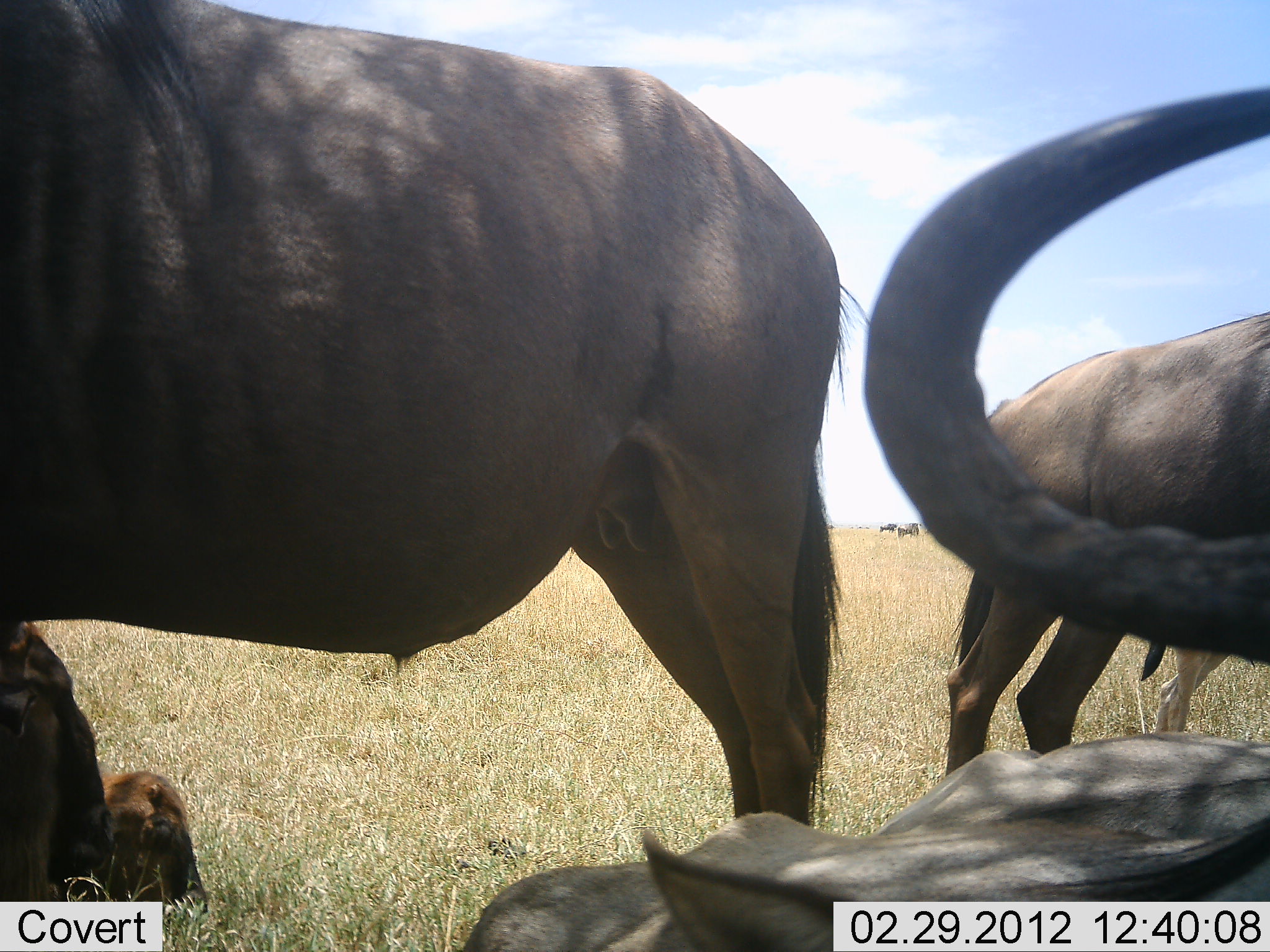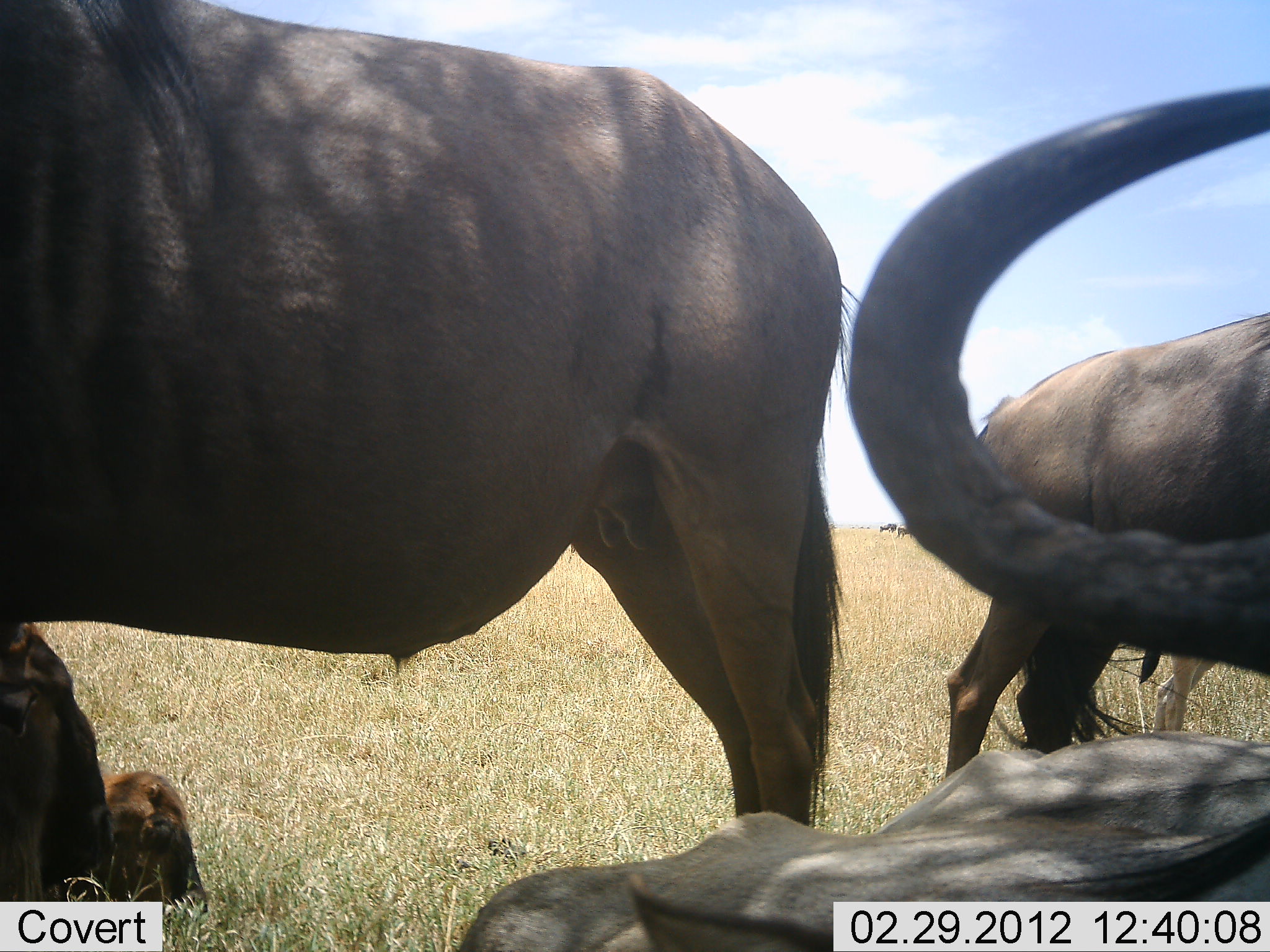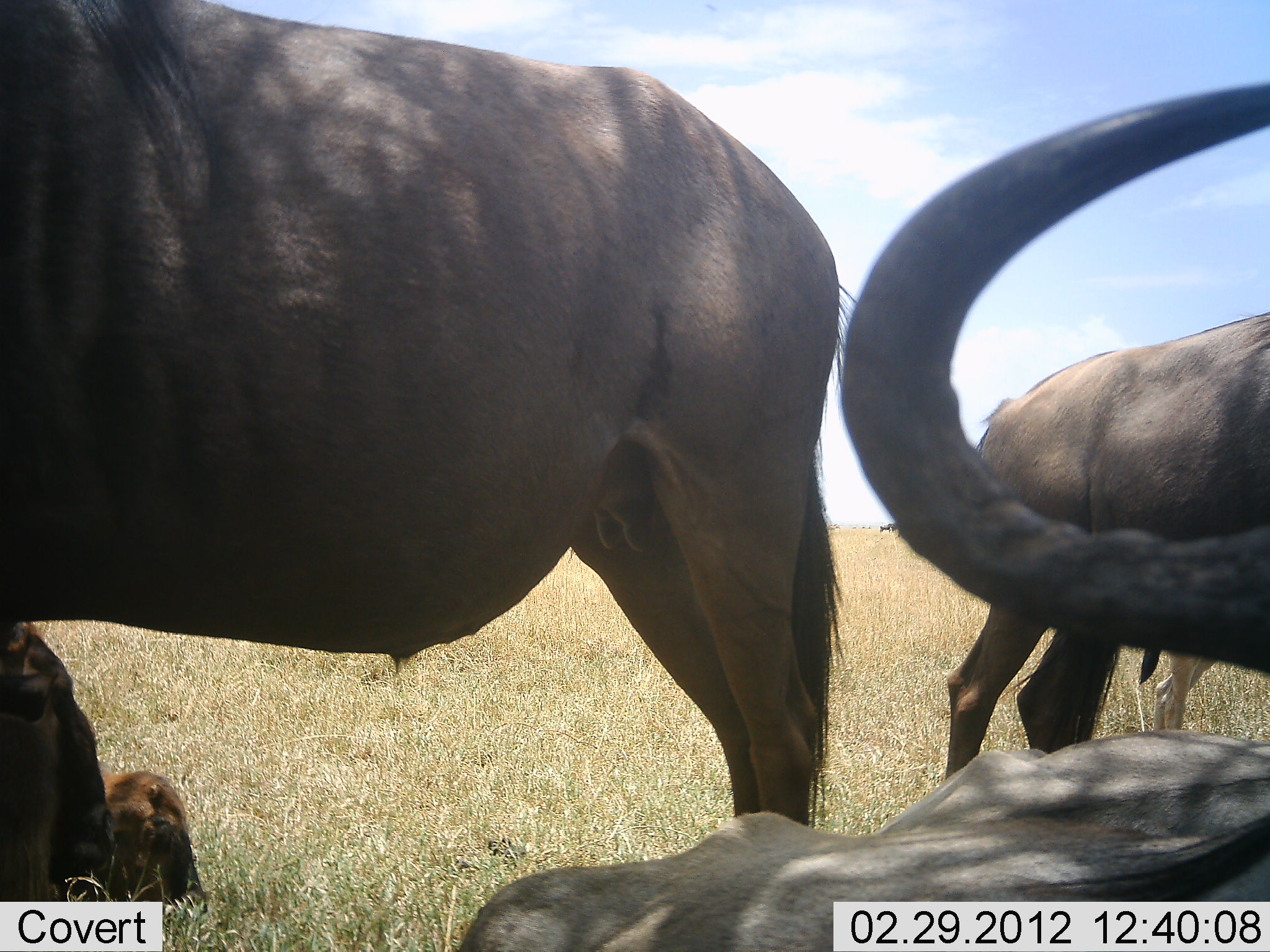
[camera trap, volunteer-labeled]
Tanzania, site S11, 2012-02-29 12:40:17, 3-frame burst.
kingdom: Animalia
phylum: Chordata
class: Mammalia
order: Artiodactyla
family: Bovidae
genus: Connochaetes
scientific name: Connochaetes taurinus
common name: blue wildebeest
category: wildebeest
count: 4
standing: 69%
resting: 81%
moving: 6%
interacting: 6%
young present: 31%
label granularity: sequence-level